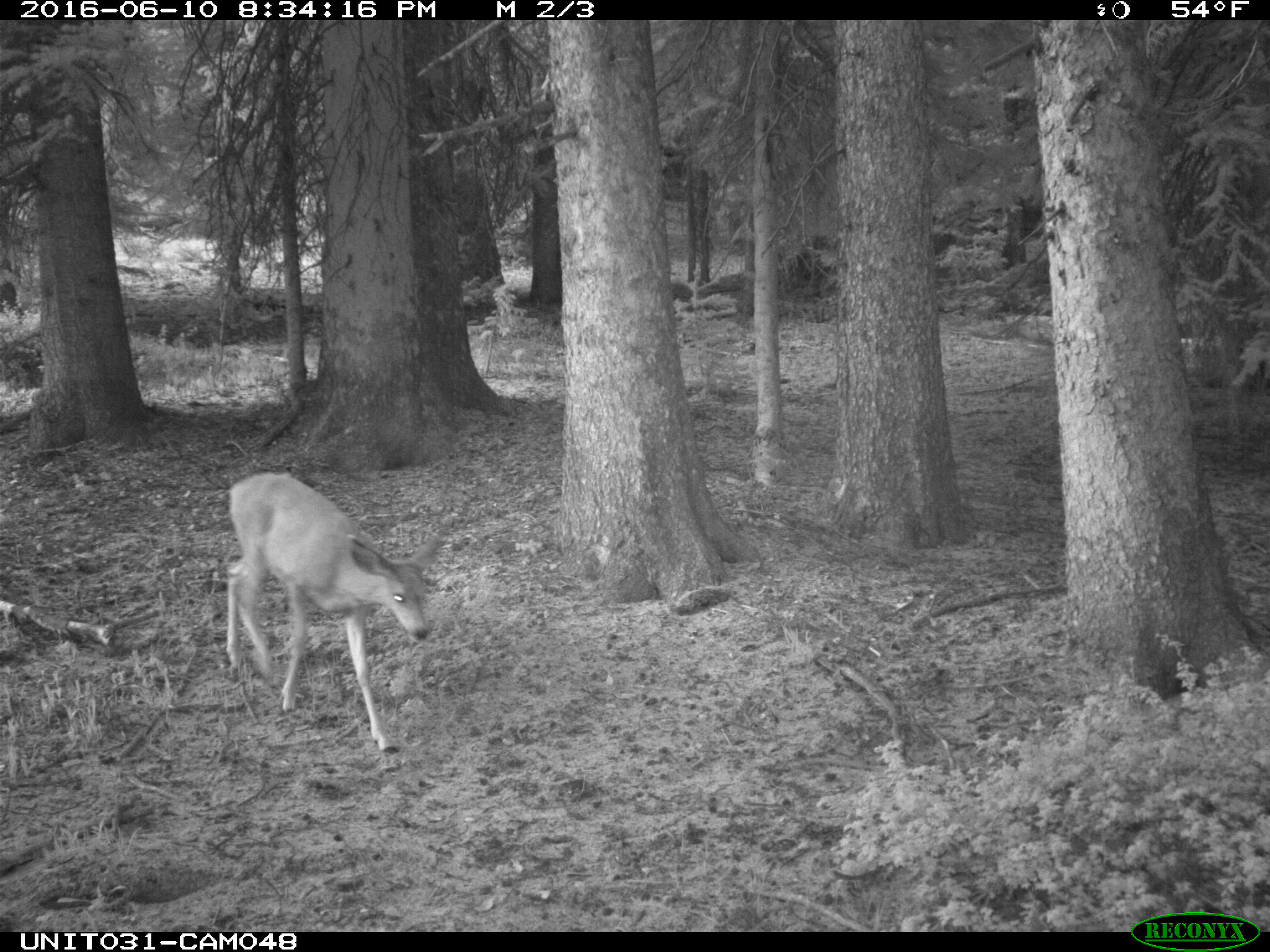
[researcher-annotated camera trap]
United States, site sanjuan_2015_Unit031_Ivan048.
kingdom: Animalia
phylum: Chordata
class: Mammalia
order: Artiodactyla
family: Cervidae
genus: Odocoileus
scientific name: Odocoileus hemionus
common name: mule deer